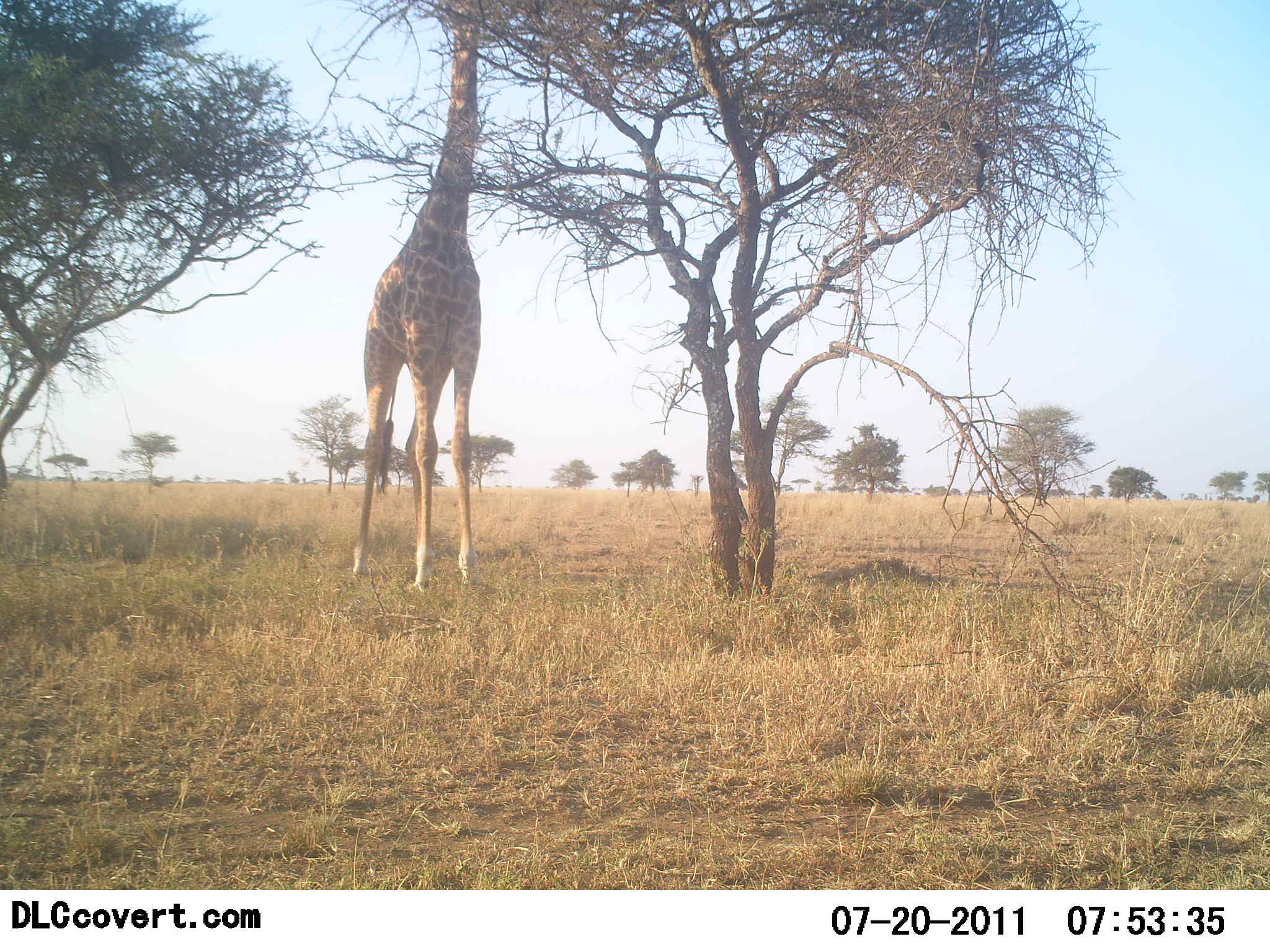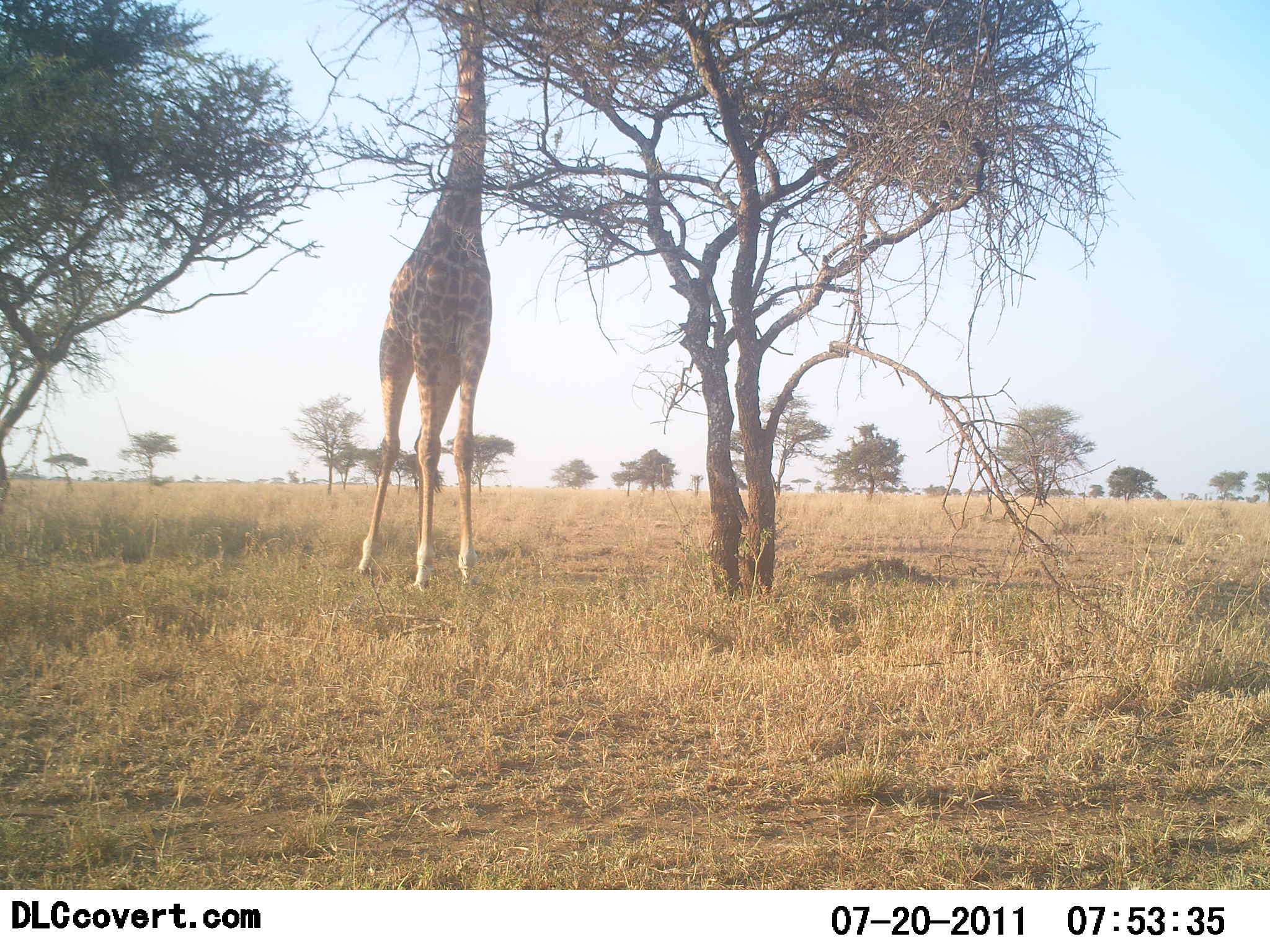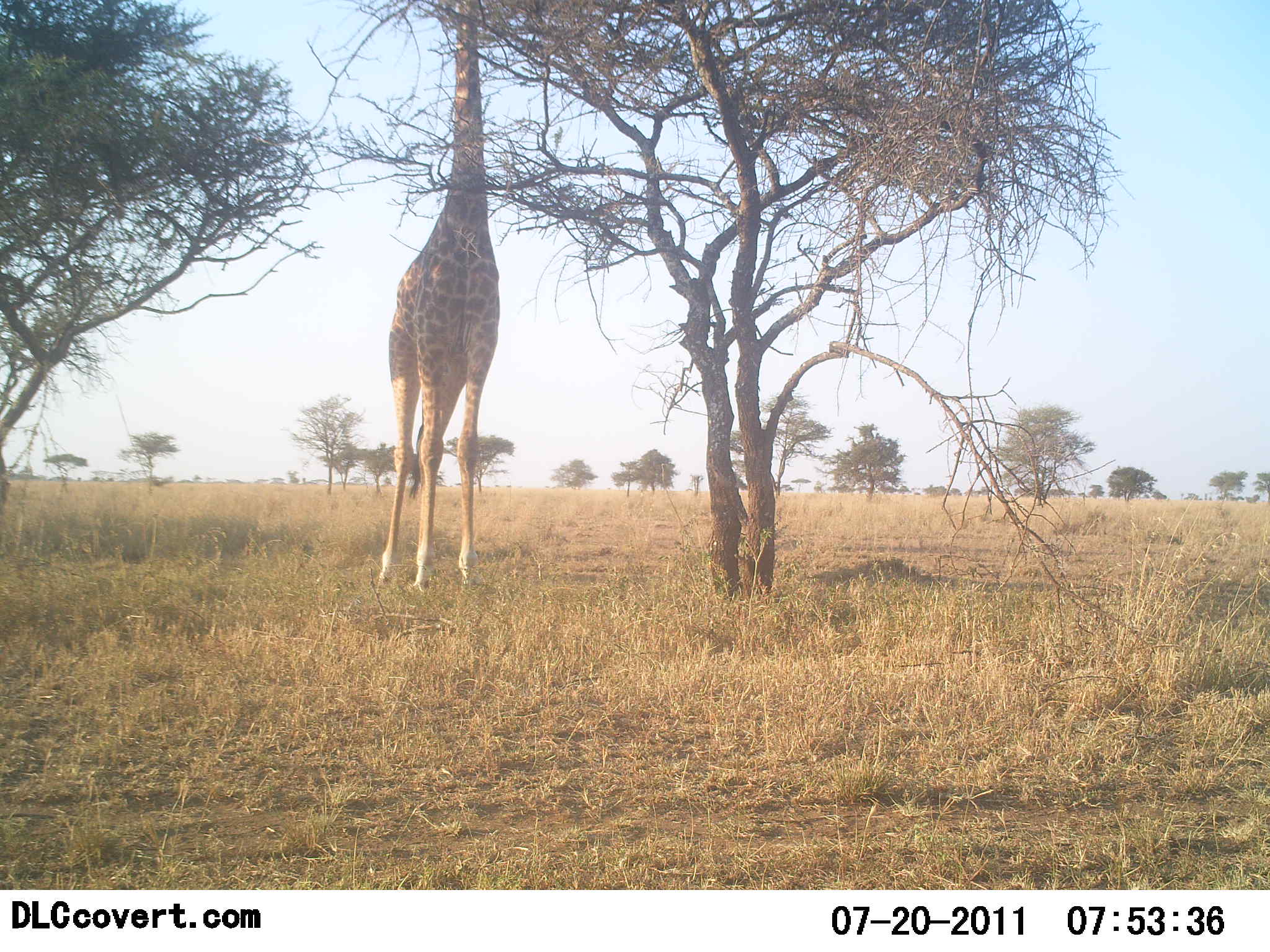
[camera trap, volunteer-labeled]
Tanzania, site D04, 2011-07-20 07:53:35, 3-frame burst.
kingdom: Animalia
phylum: Chordata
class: Mammalia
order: Artiodactyla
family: Giraffidae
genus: Giraffa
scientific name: Giraffa camelopardalis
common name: giraffe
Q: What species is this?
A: Giraffe (Giraffa camelopardalis).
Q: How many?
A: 1.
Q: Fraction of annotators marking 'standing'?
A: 38%.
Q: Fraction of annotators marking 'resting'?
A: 0%.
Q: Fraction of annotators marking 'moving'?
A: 0%.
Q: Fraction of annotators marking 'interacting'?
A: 0%.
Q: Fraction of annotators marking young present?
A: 0%.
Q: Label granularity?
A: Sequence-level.